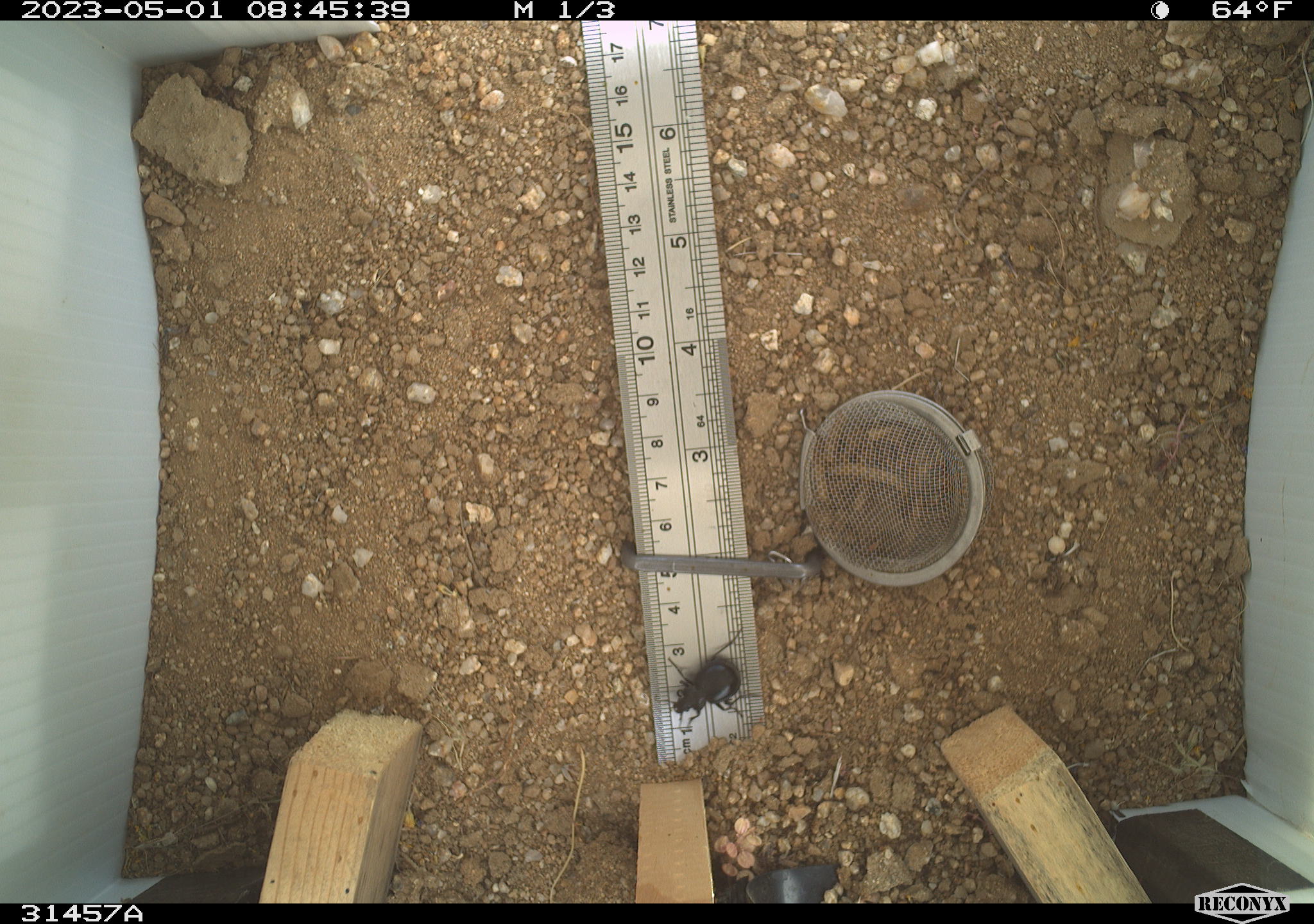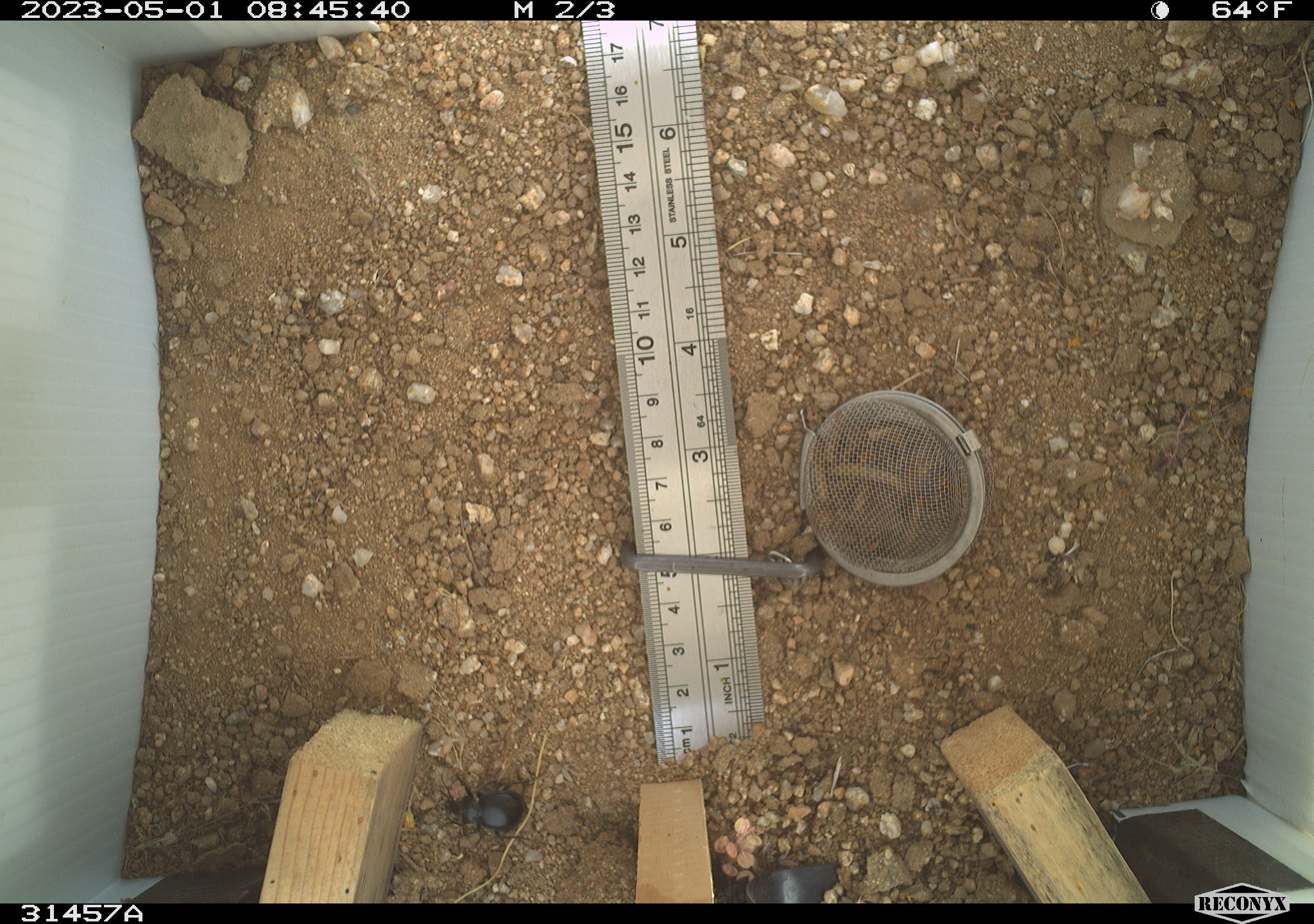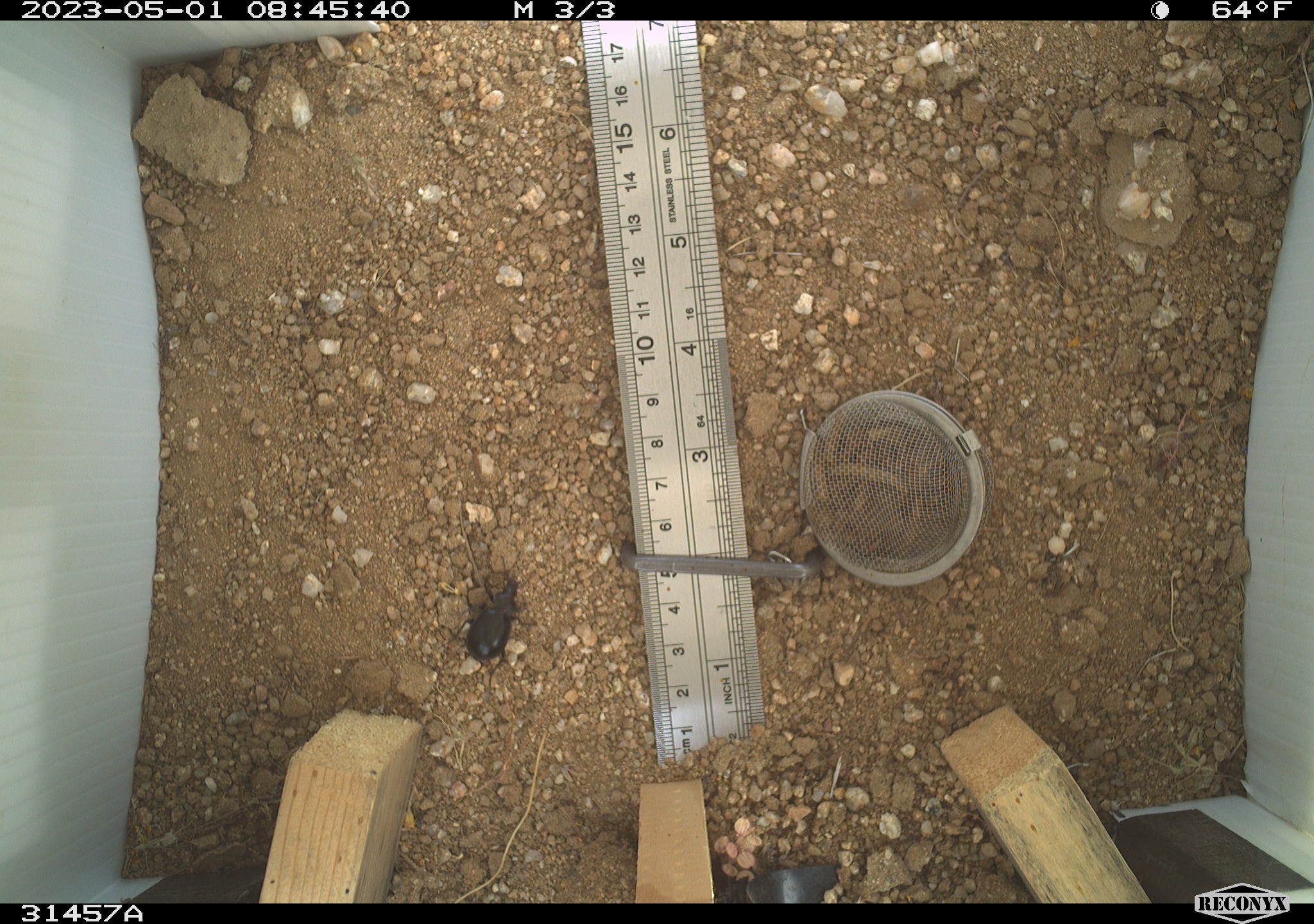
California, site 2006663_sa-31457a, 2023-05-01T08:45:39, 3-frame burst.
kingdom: Animalia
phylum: Arthropoda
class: Insecta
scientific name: Insecta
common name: insect